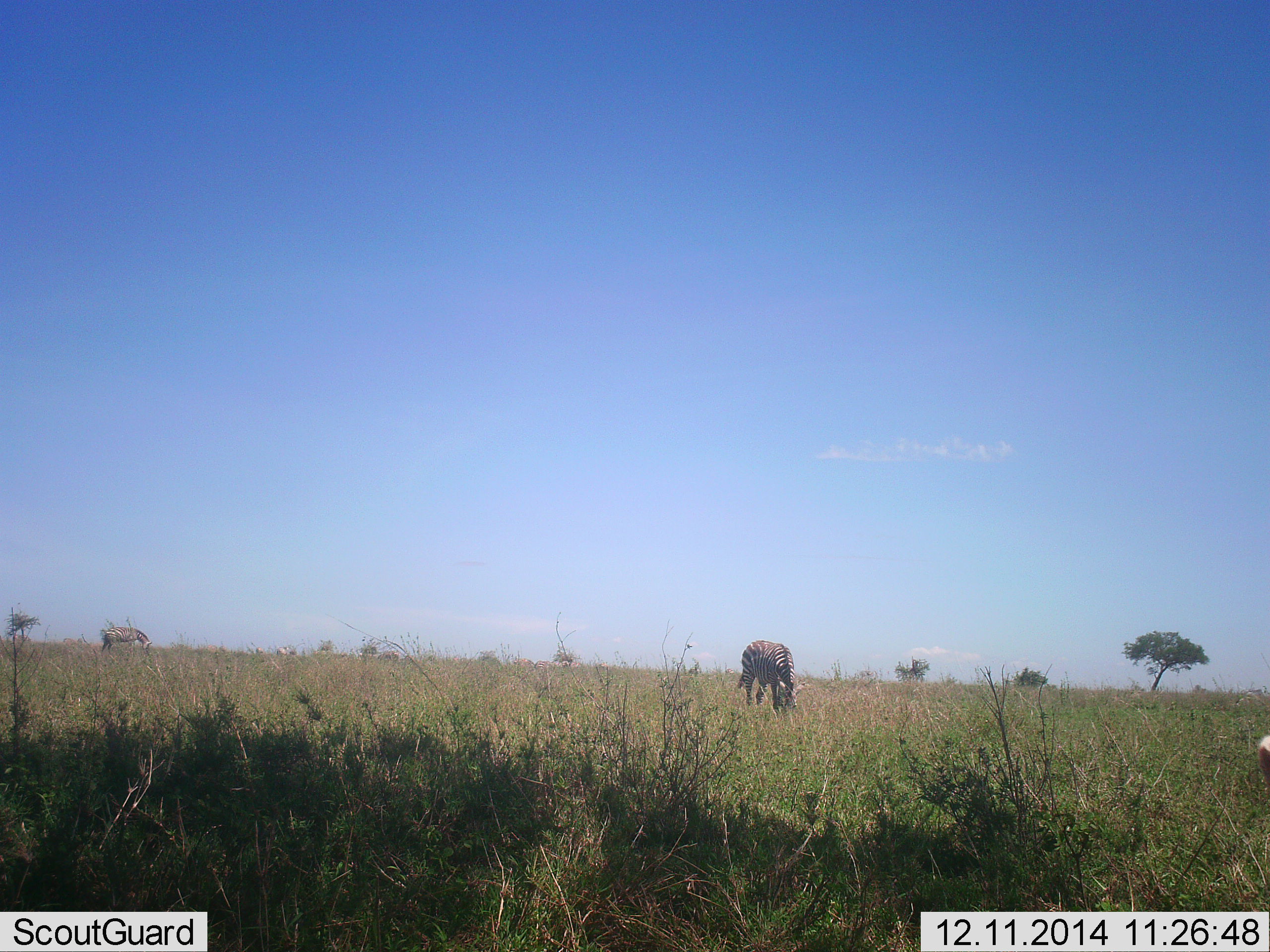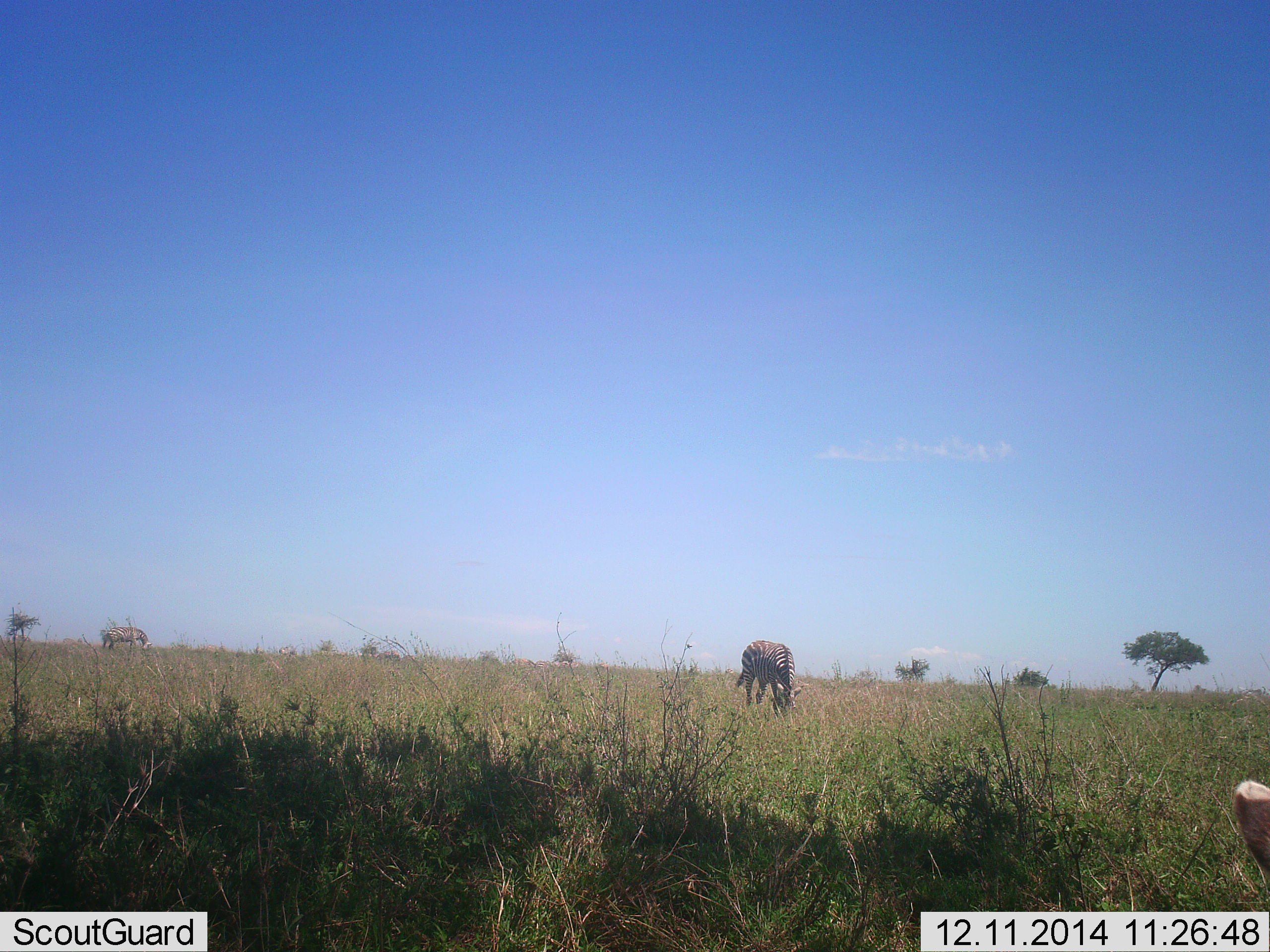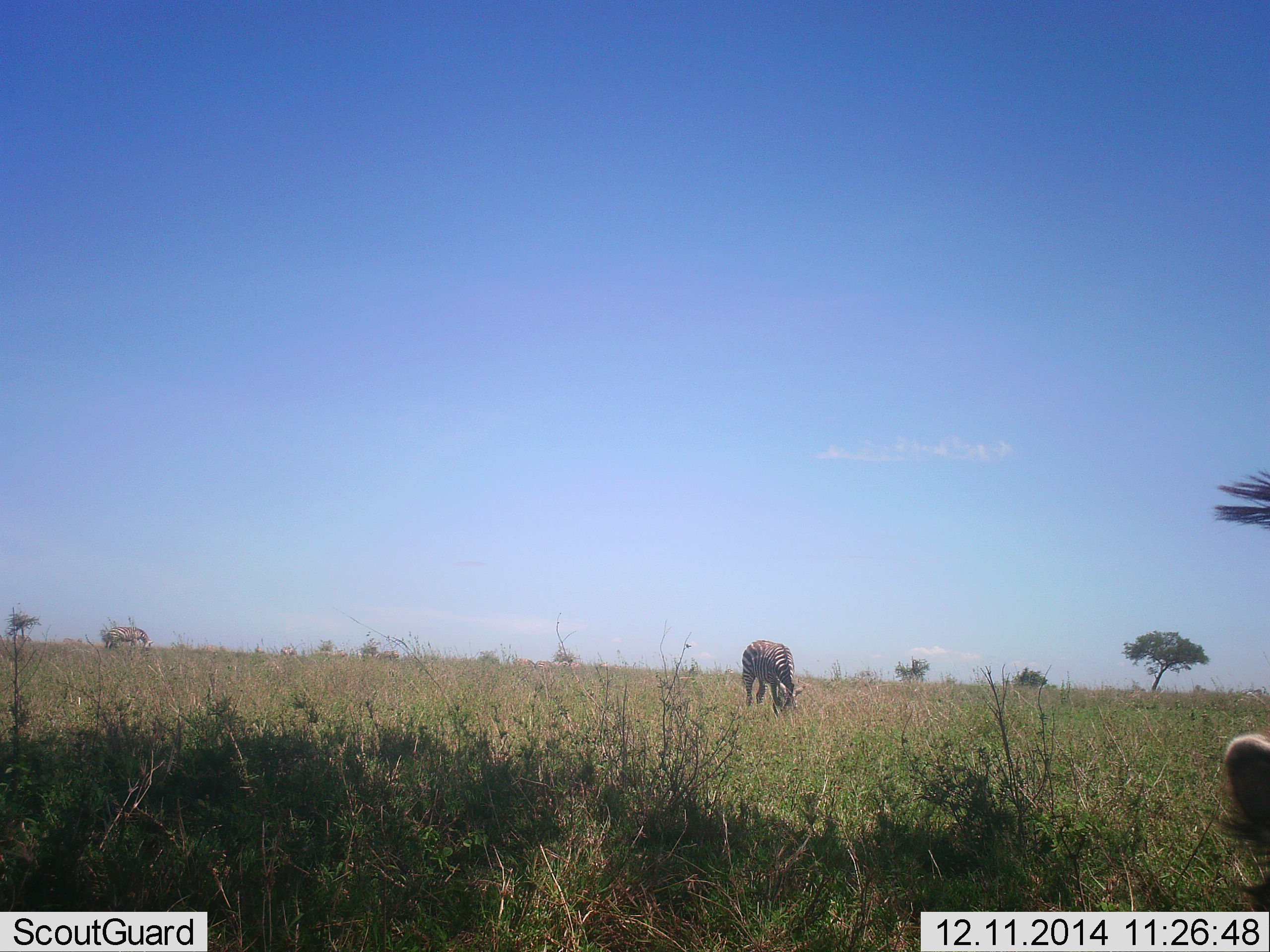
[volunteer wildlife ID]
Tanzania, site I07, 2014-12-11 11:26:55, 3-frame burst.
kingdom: Animalia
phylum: Chordata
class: Mammalia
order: Perissodactyla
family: Equidae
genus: Equus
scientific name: Equus quagga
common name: plains zebra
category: zebra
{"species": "zebra (plains zebra) (Equus quagga)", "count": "2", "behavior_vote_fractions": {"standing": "0%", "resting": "0%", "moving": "27%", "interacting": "0%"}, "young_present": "0%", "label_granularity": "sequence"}